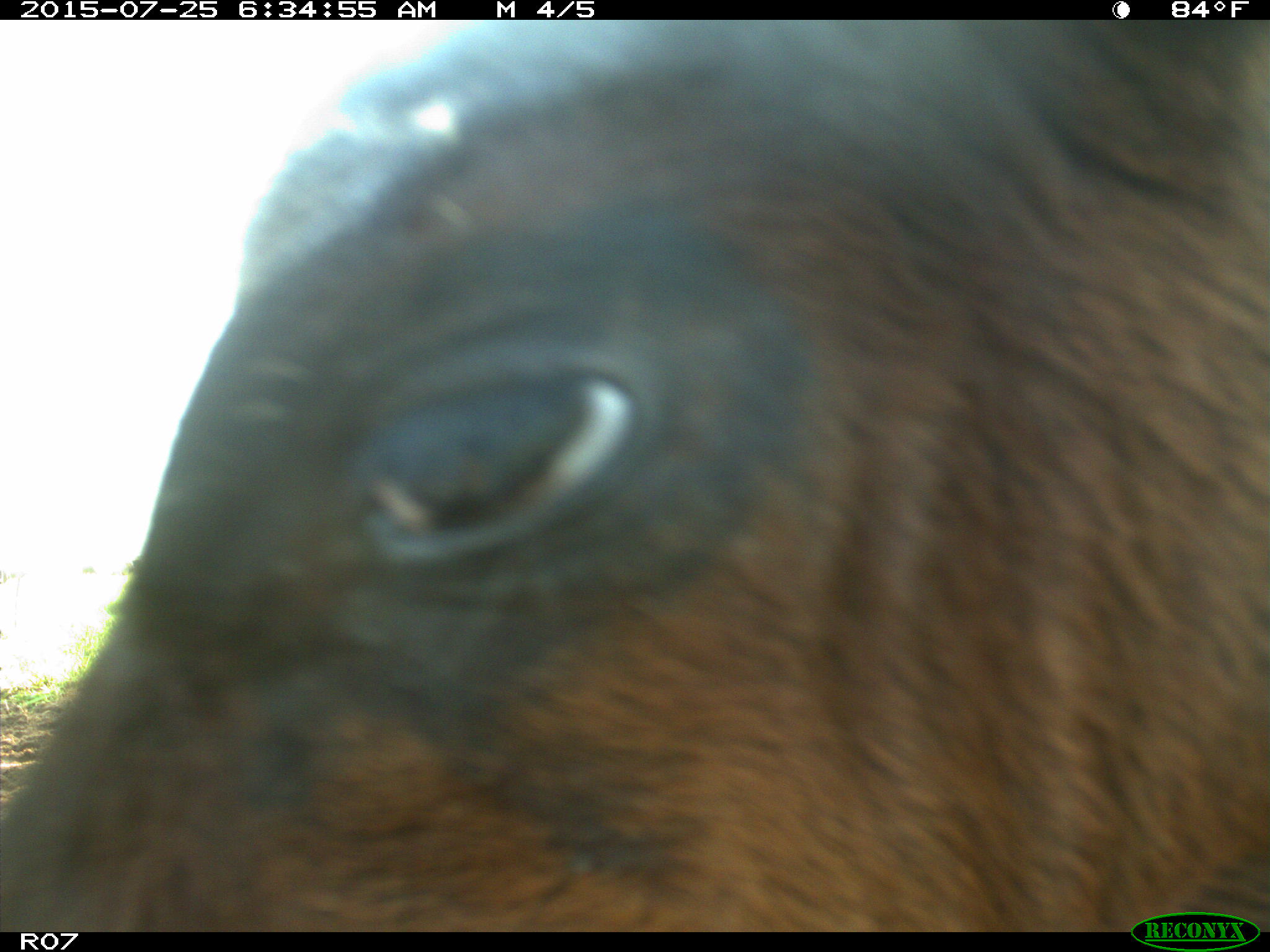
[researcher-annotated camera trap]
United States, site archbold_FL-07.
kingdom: Animalia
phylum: Chordata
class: Mammalia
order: Artiodactyla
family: Bovidae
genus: Bos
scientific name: Bos taurus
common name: domestic cow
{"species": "Bos taurus (domestic cow)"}